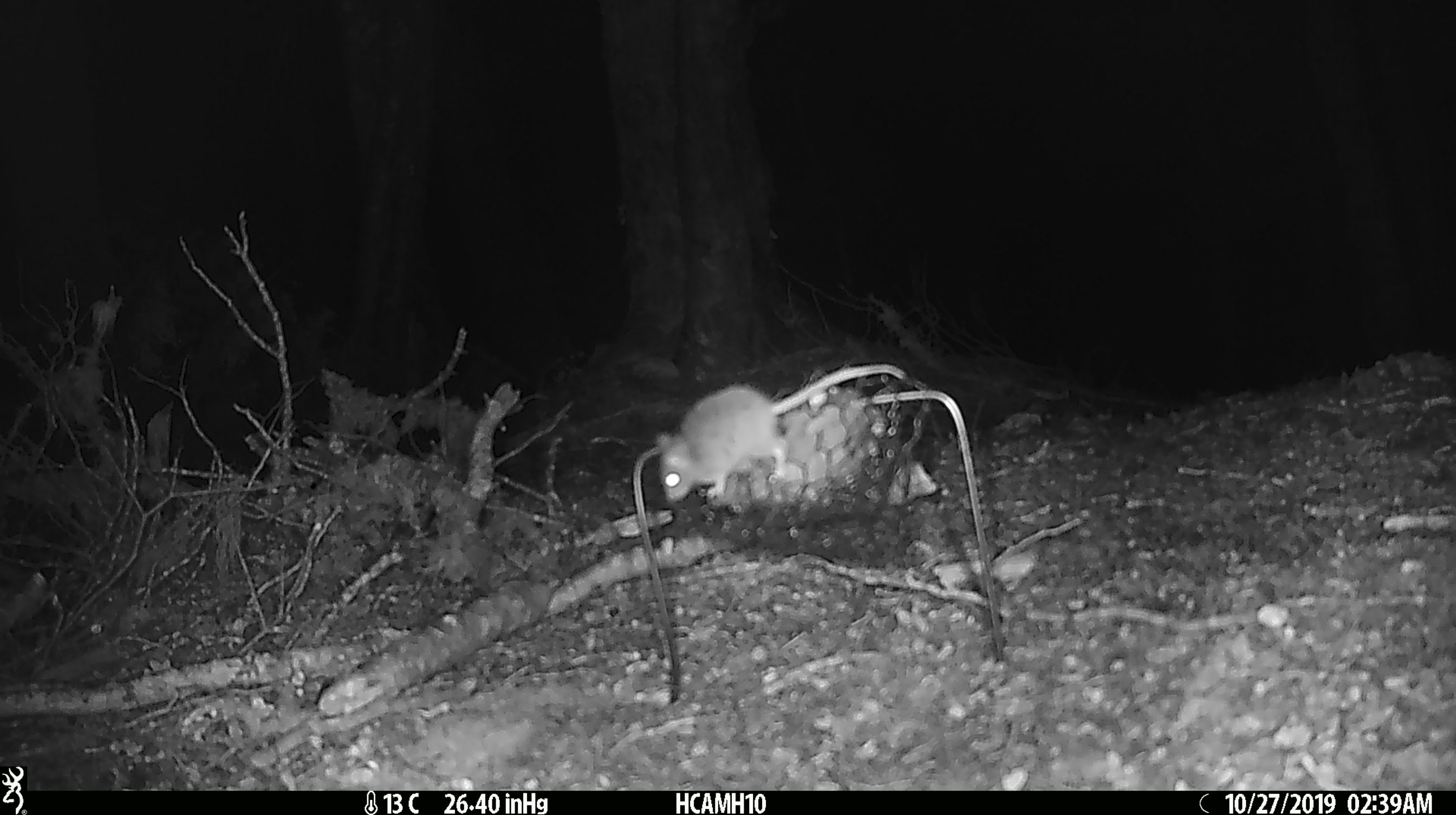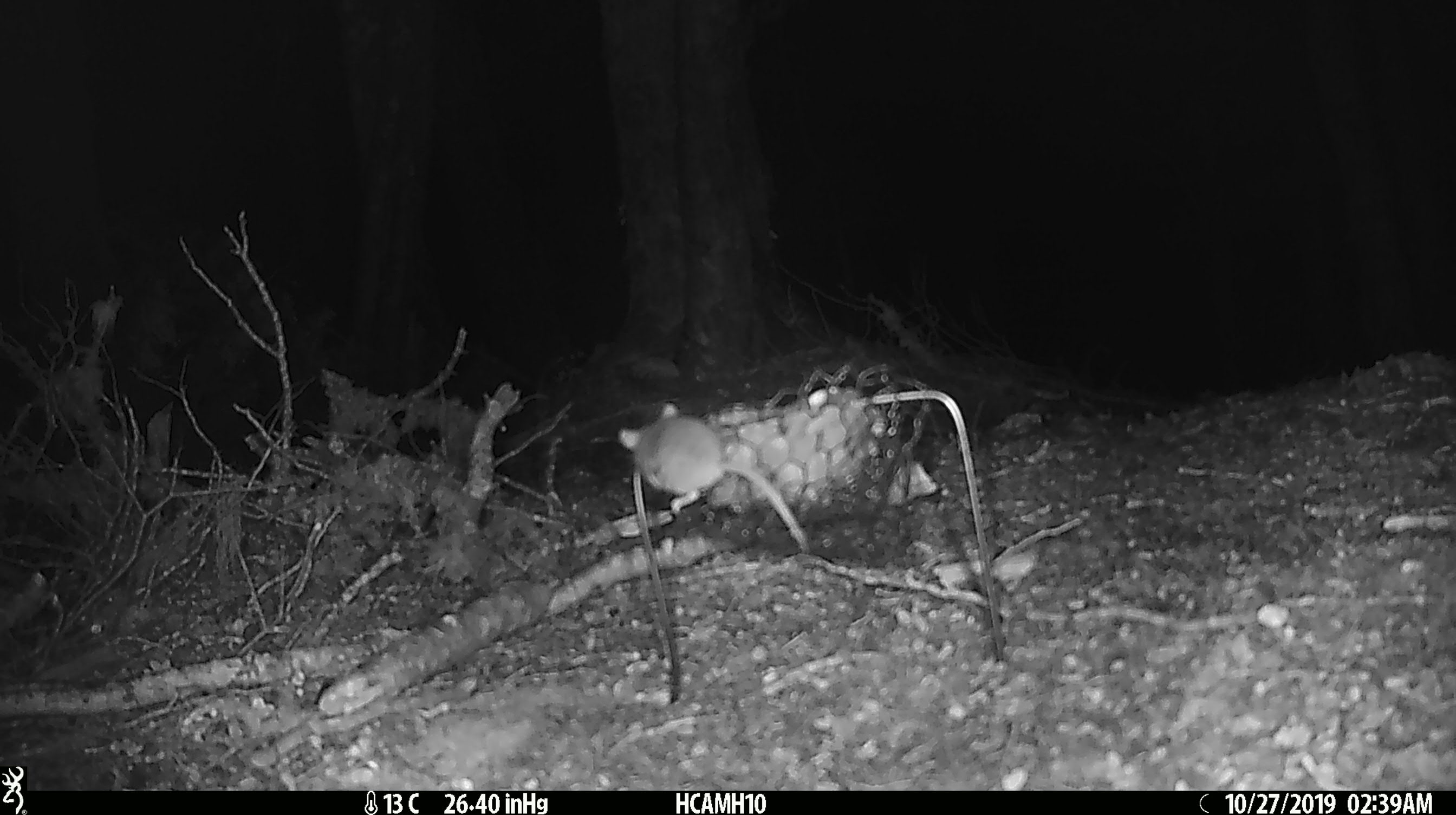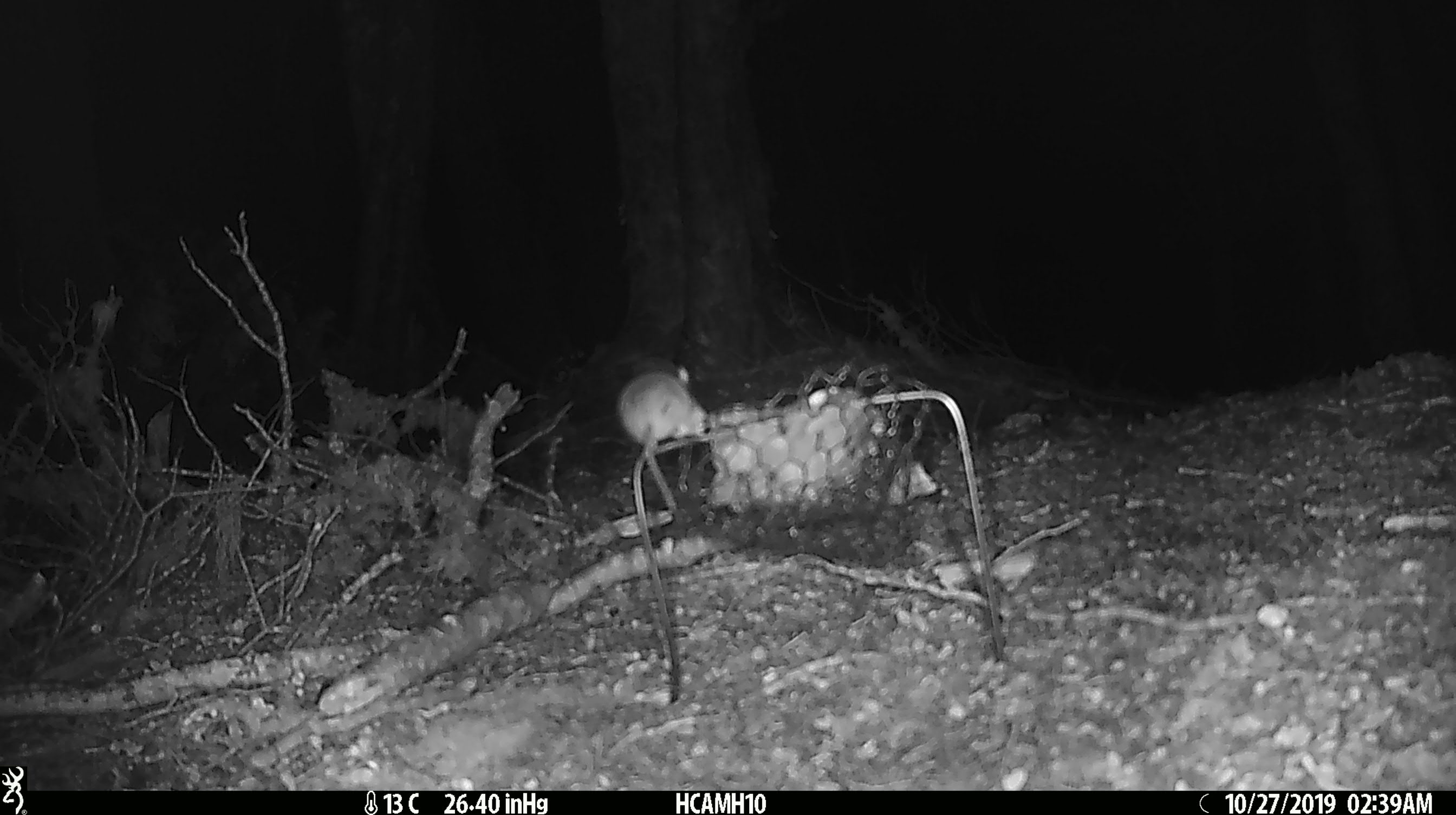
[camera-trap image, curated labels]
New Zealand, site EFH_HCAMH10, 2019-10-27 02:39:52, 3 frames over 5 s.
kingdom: Animalia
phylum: Chordata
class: Mammalia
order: Rodentia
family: Muridae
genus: Mus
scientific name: Mus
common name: mouse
Mouse (Mus).